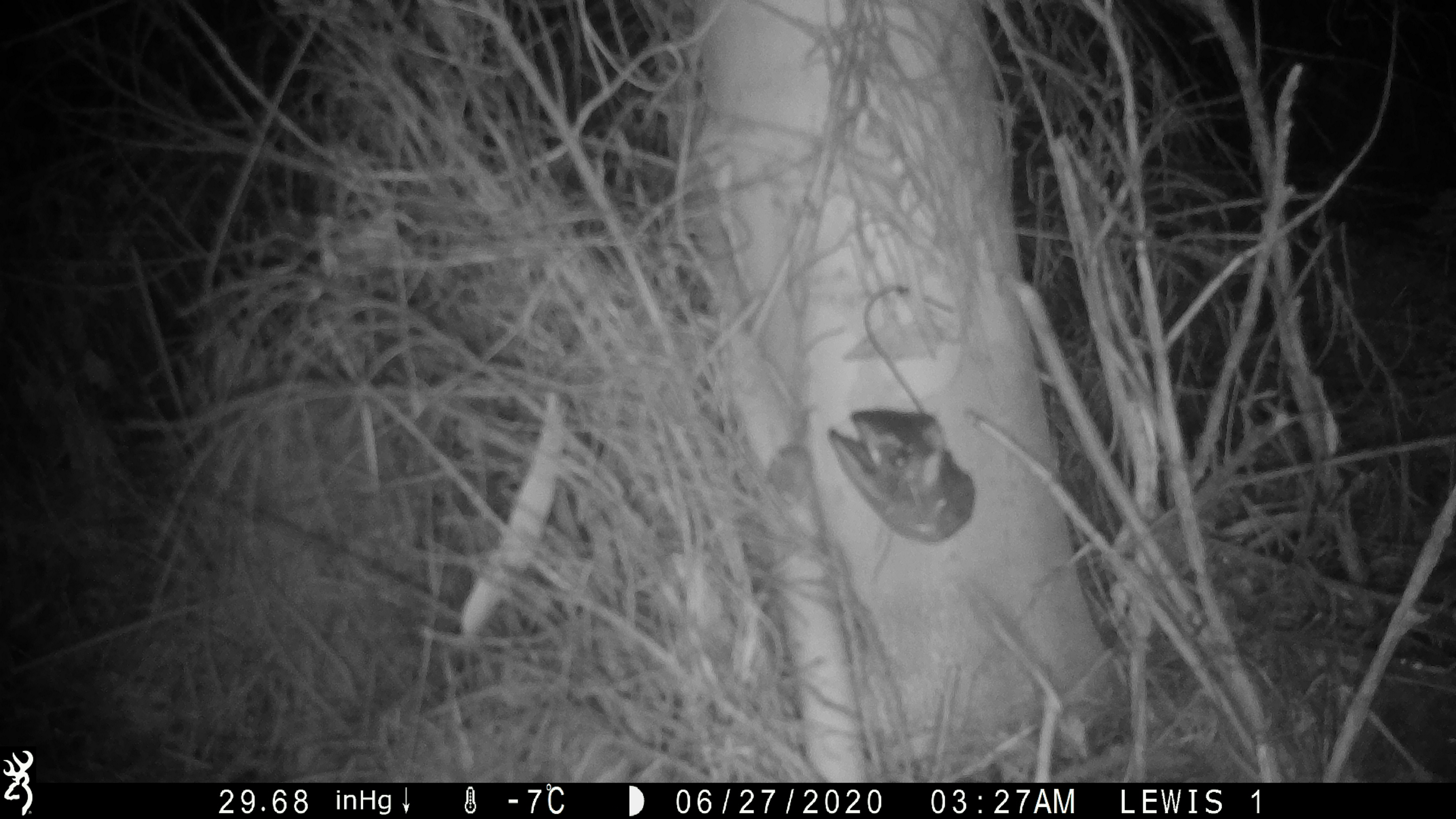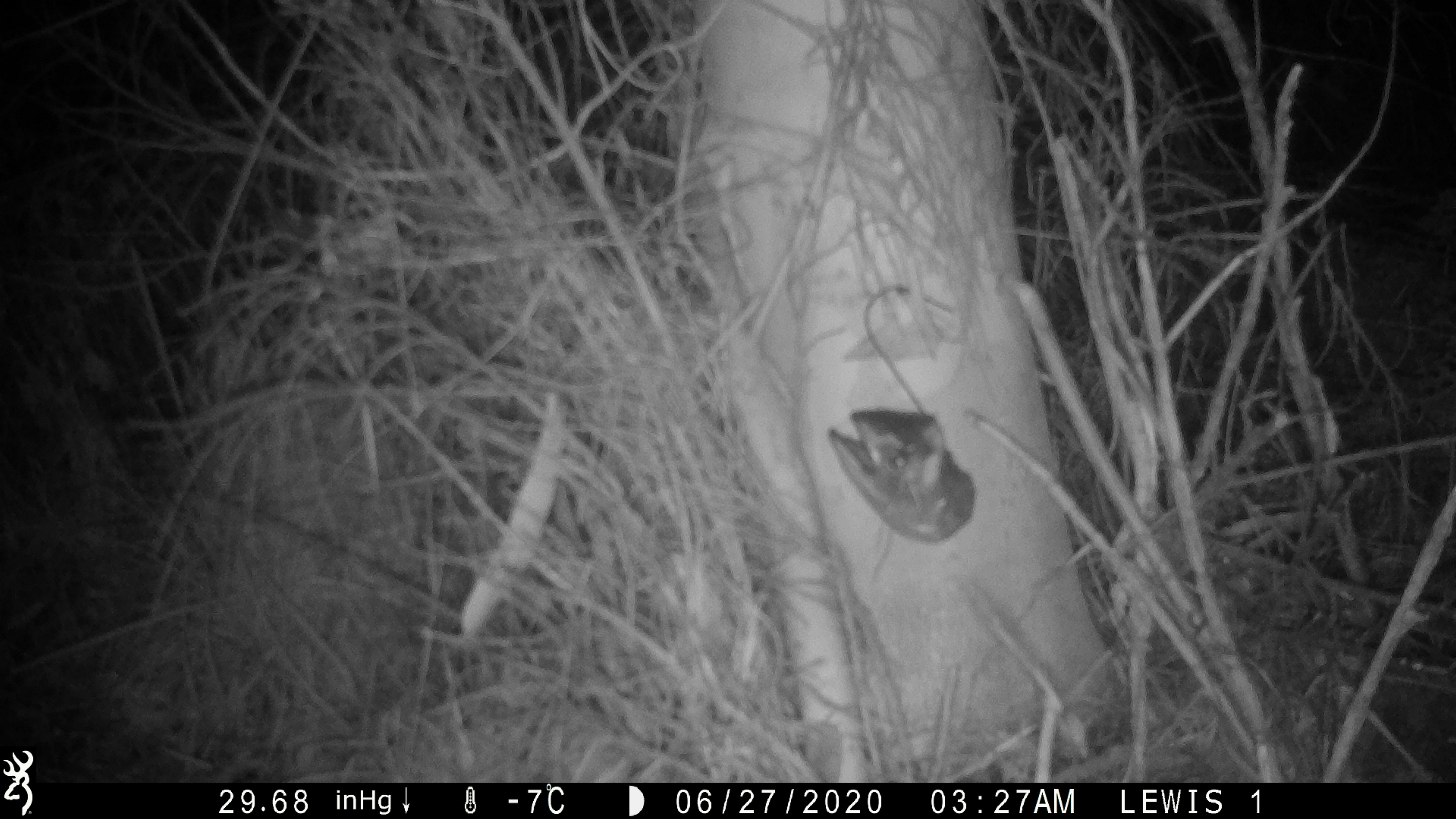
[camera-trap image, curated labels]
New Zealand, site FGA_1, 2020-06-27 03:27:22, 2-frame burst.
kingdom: Animalia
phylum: Chordata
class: Mammalia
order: Rodentia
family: Muridae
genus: Mus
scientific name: Mus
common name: mouse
Mouse (Mus).